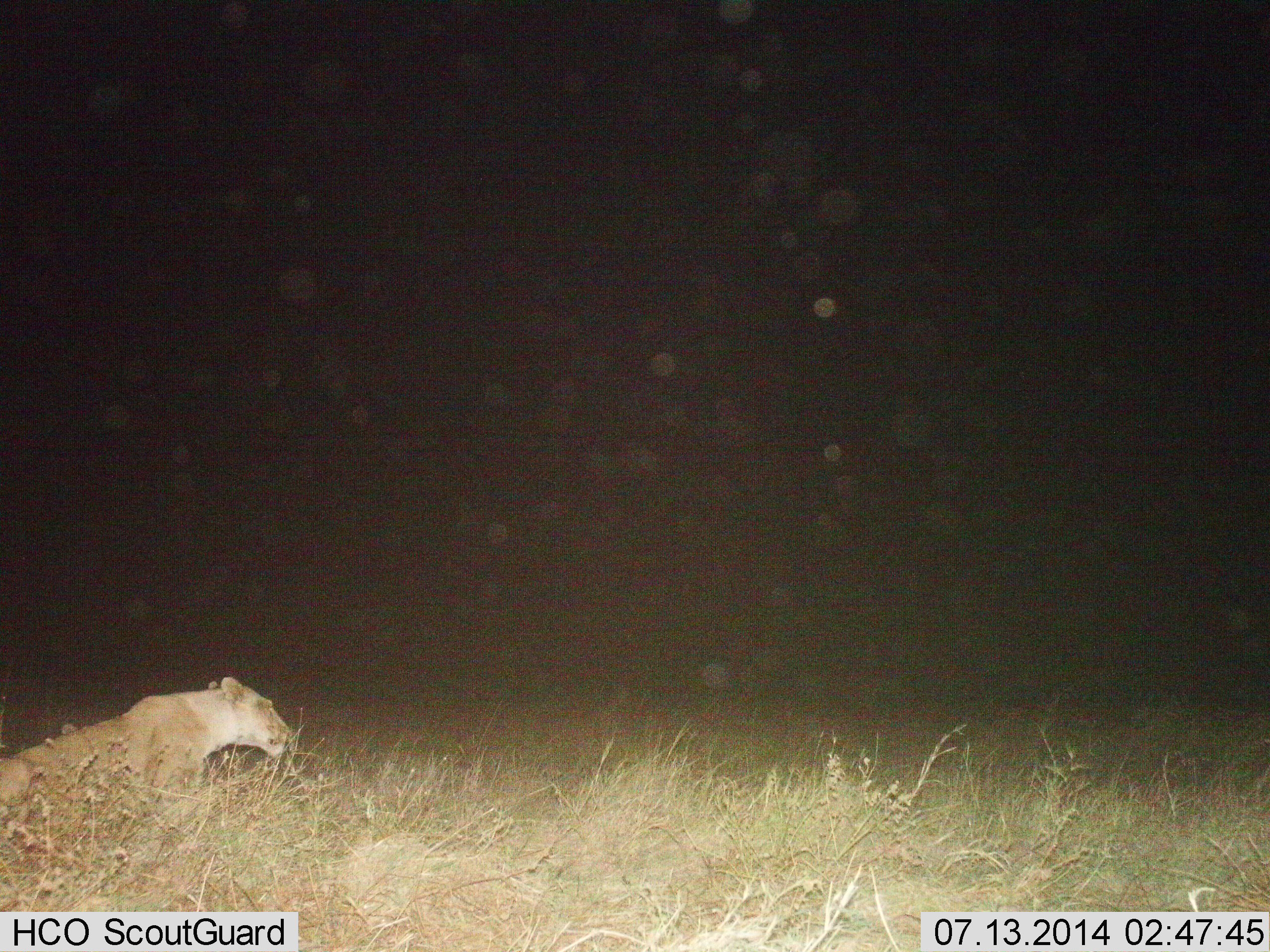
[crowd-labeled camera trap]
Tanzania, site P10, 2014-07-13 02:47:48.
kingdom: Animalia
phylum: Chordata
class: Mammalia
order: Carnivora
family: Felidae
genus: Panthera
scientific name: Panthera leo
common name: lion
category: lionfemale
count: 1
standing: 20%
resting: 50%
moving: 30%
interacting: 0%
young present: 10%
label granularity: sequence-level